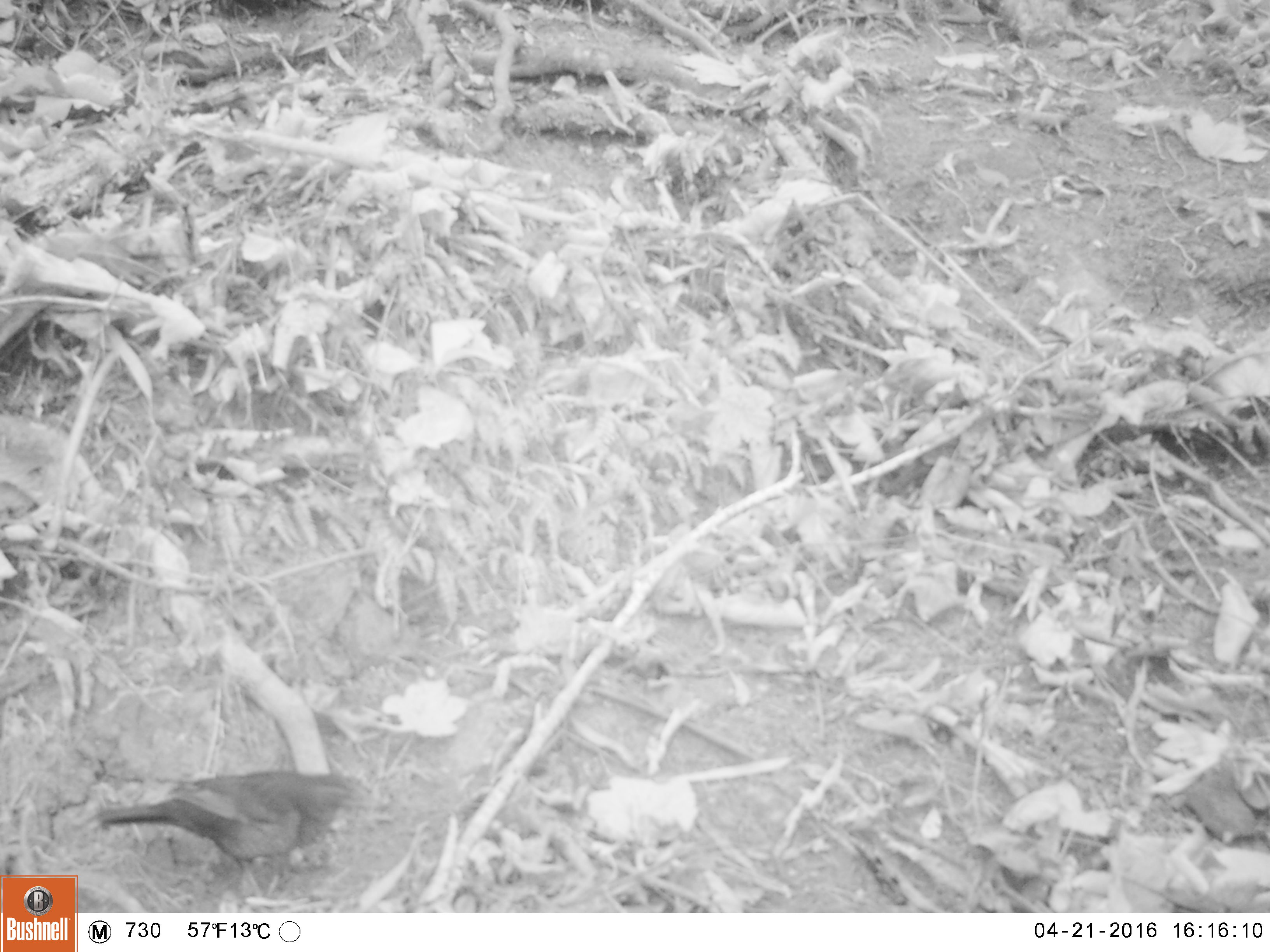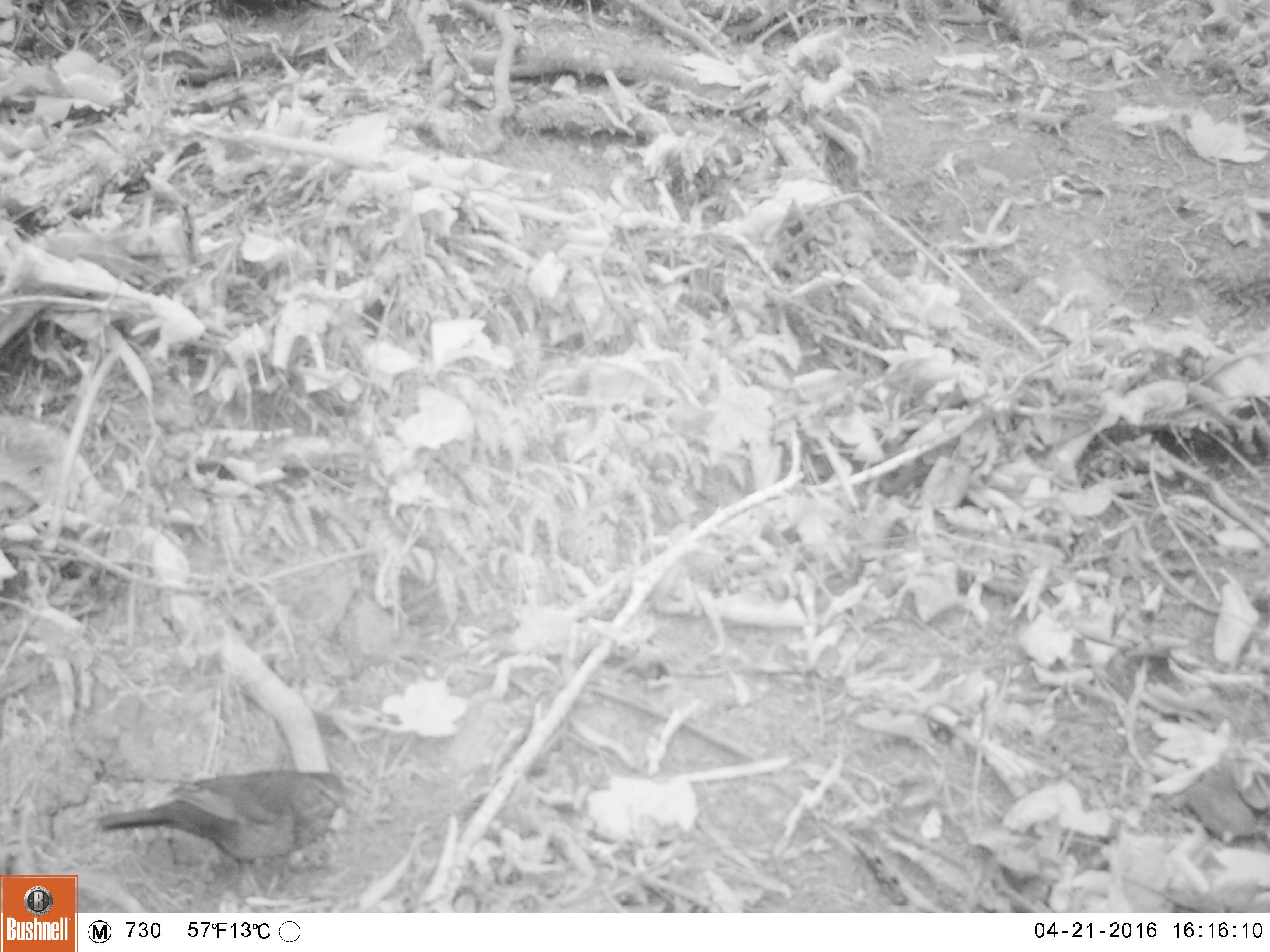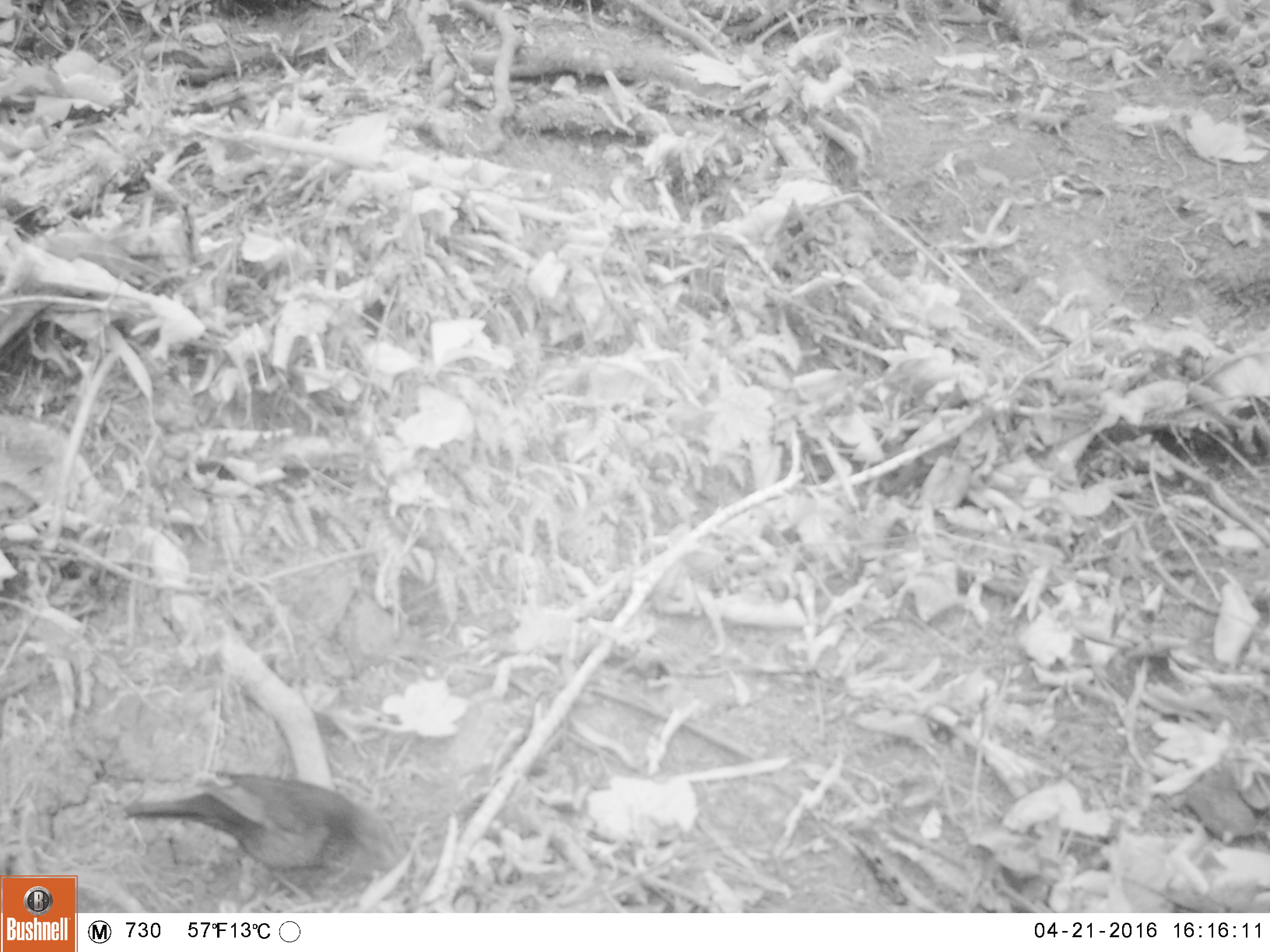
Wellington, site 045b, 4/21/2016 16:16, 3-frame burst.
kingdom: Animalia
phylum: Chordata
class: Aves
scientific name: Aves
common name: bird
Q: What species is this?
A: Bird (Aves).